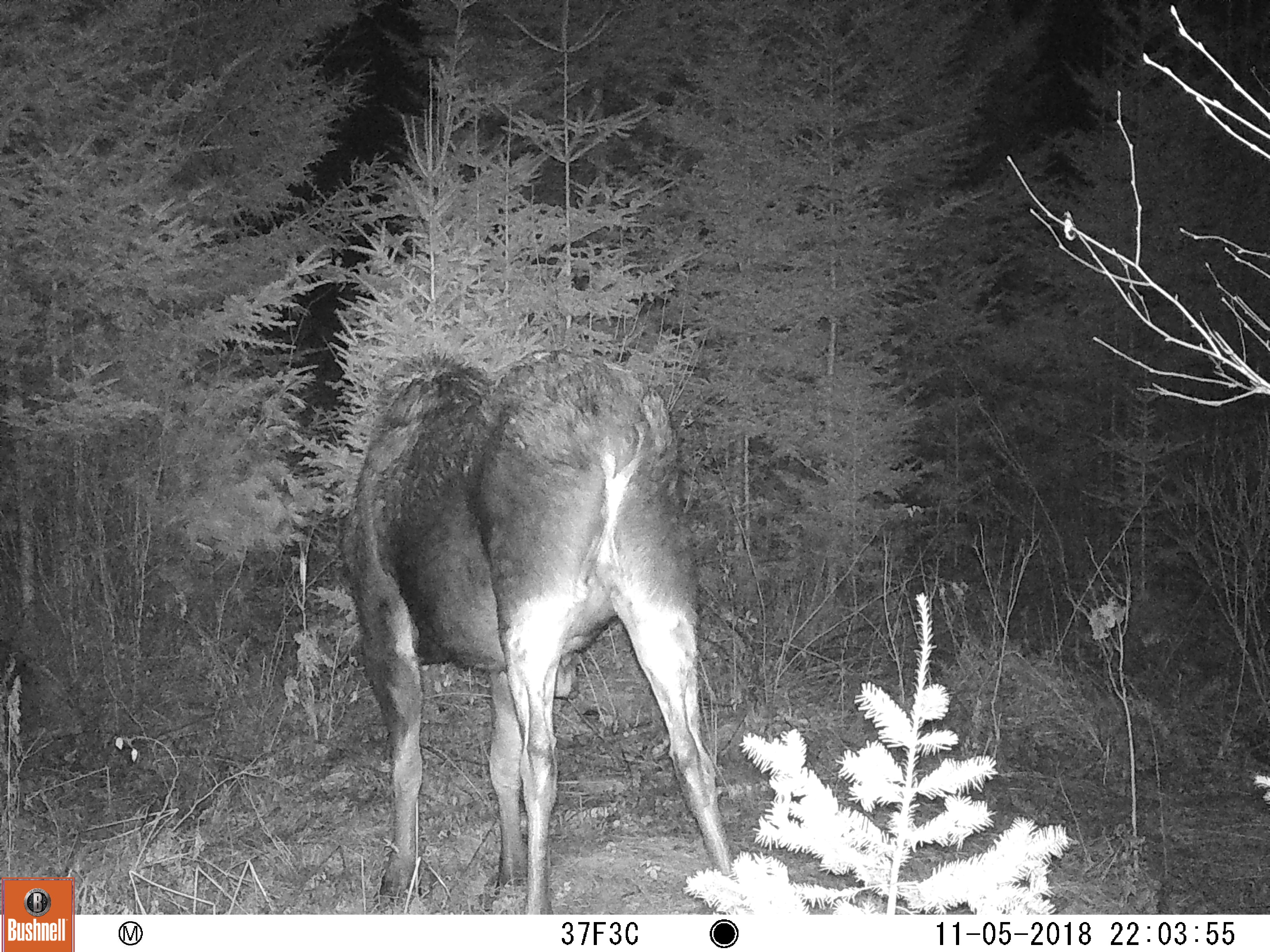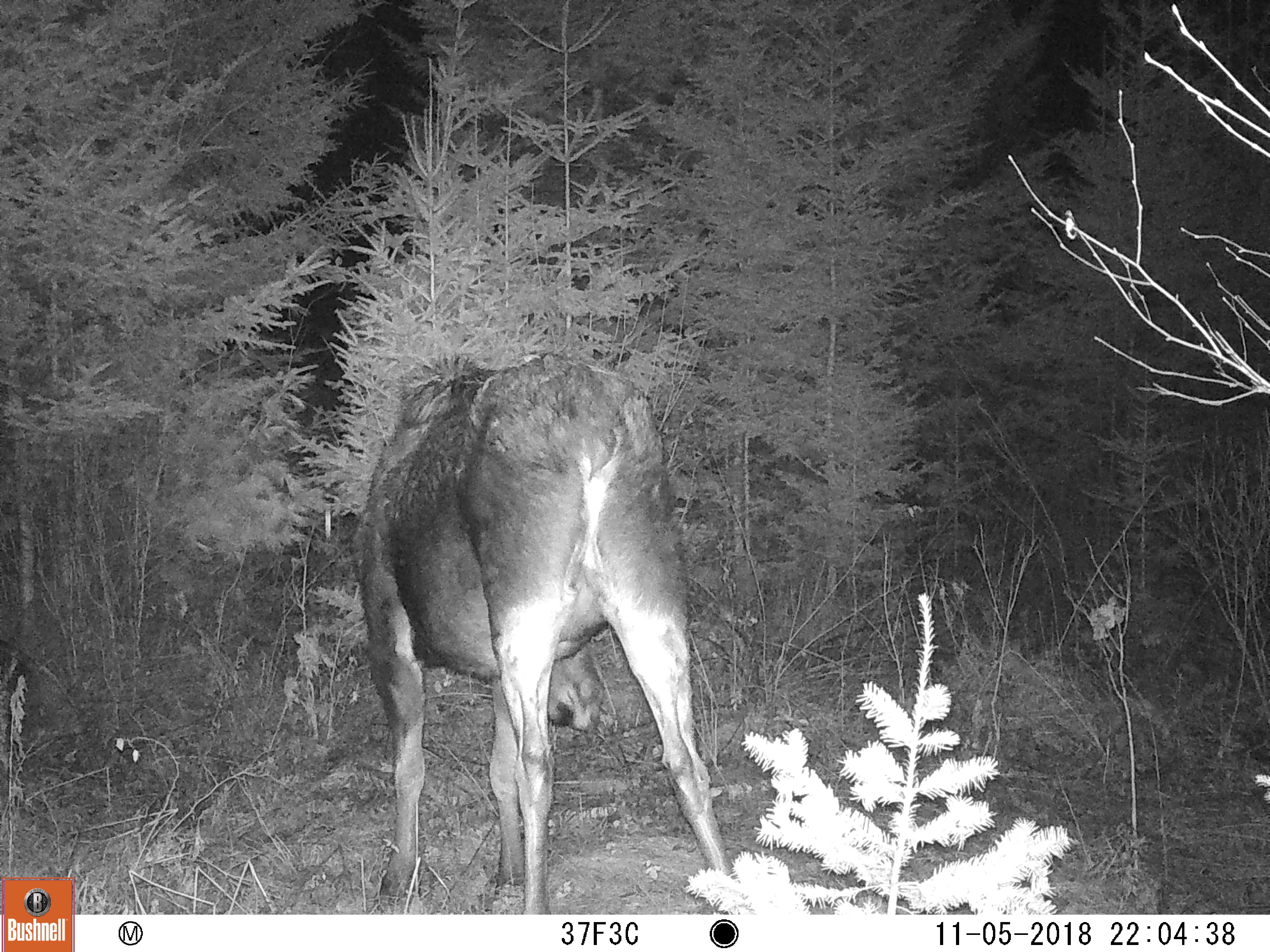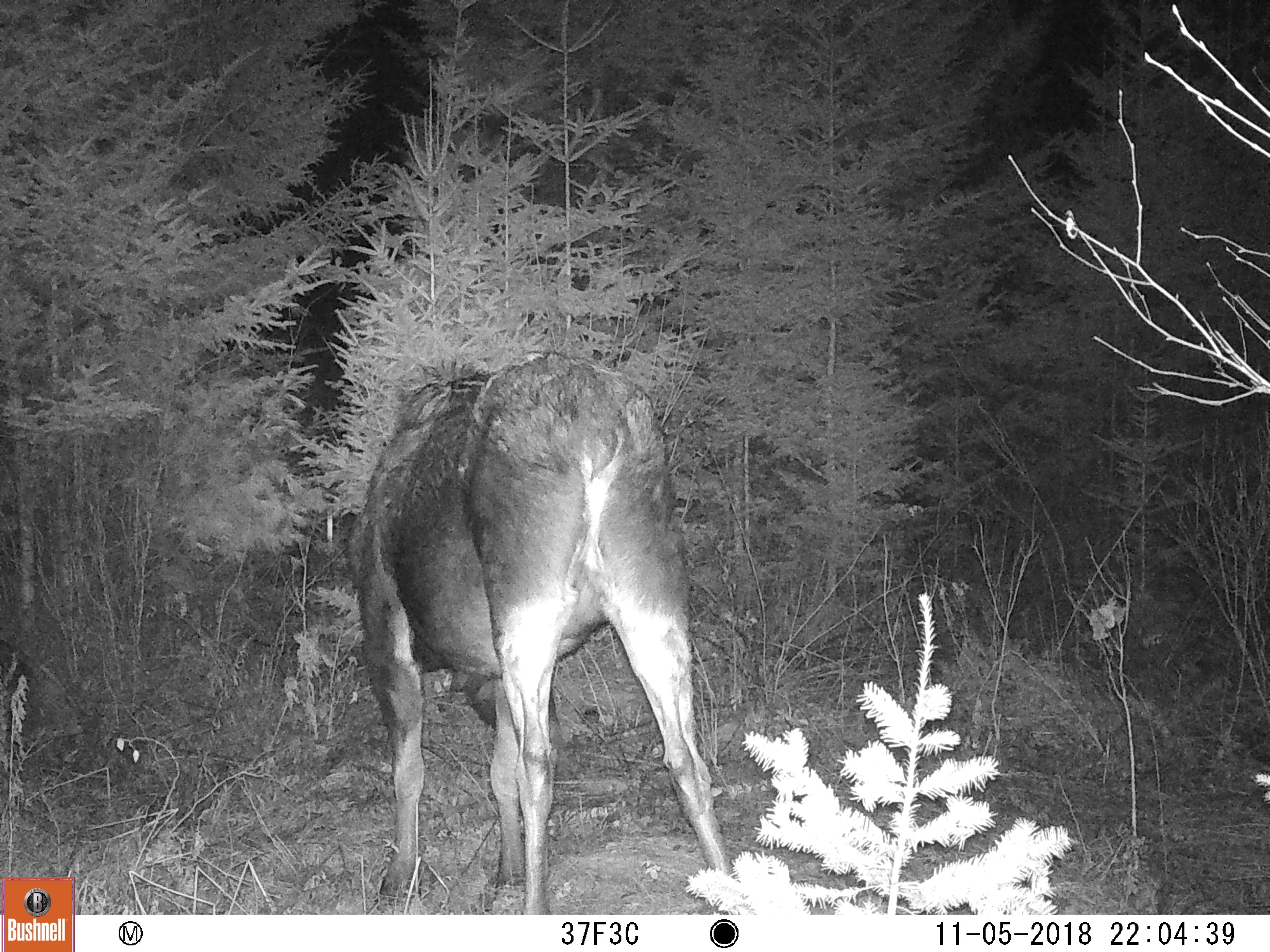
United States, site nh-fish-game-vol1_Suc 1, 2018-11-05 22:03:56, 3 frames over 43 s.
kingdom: Animalia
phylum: Chordata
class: Mammalia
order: Artiodactyla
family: Cervidae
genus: Alces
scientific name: Alces alces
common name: moose